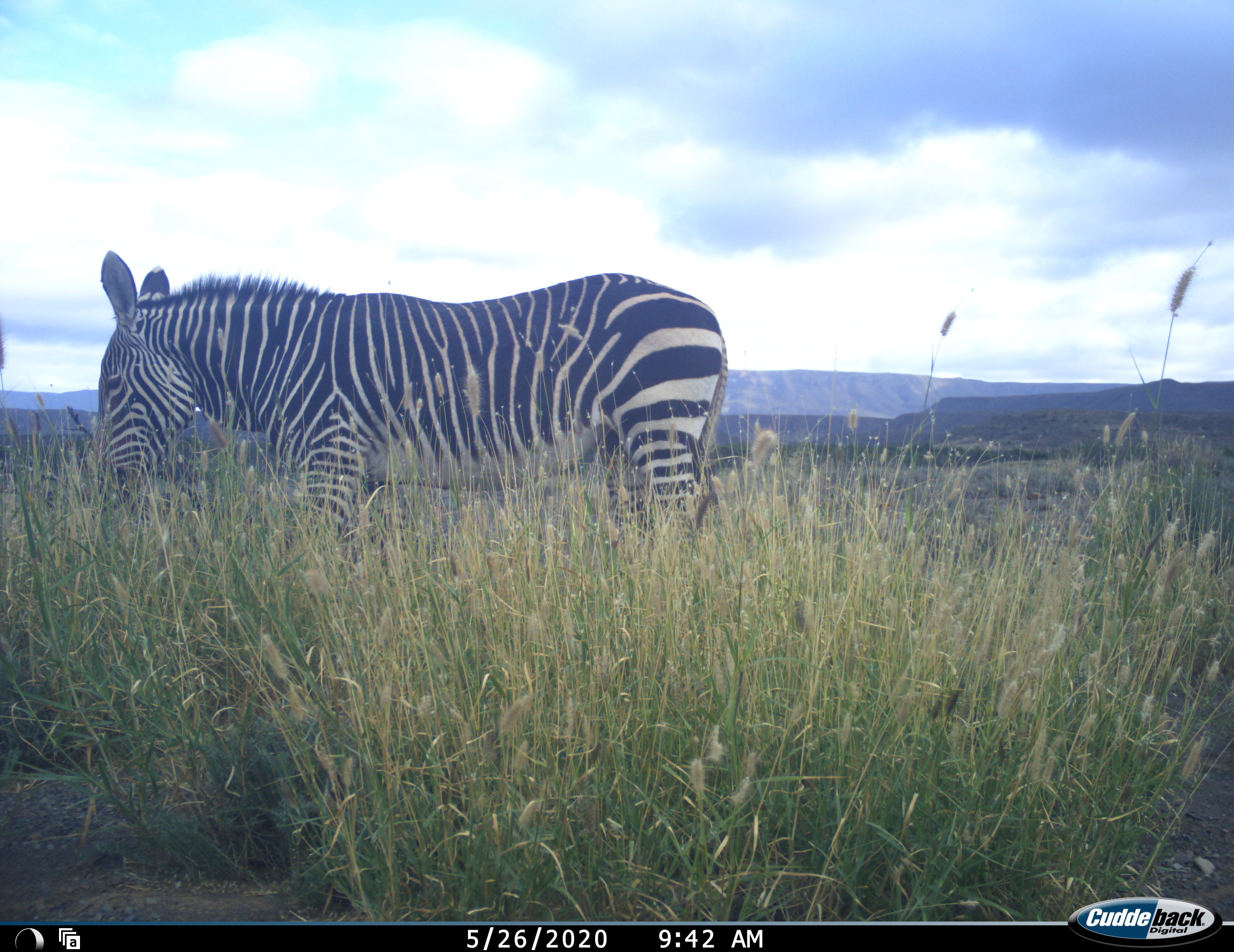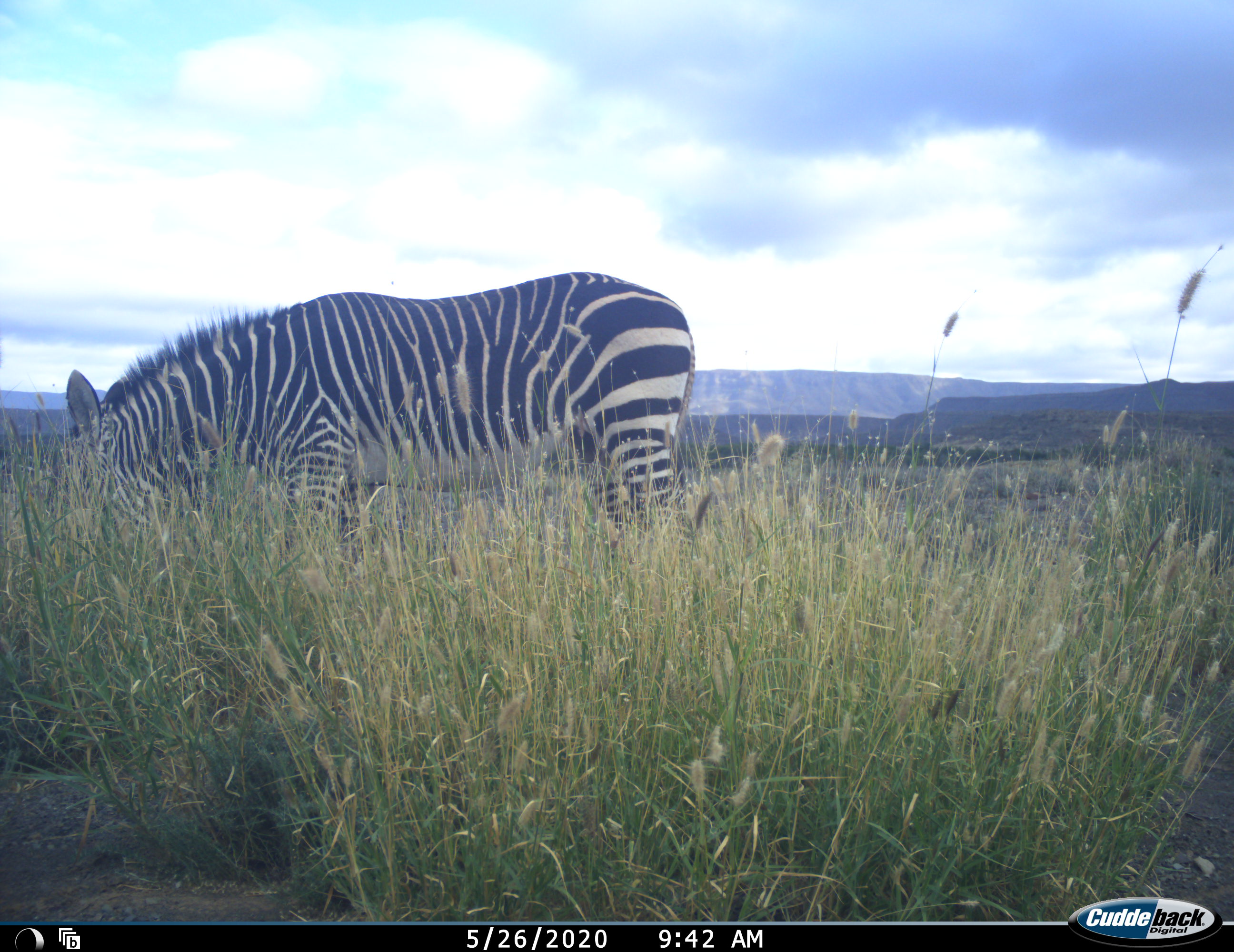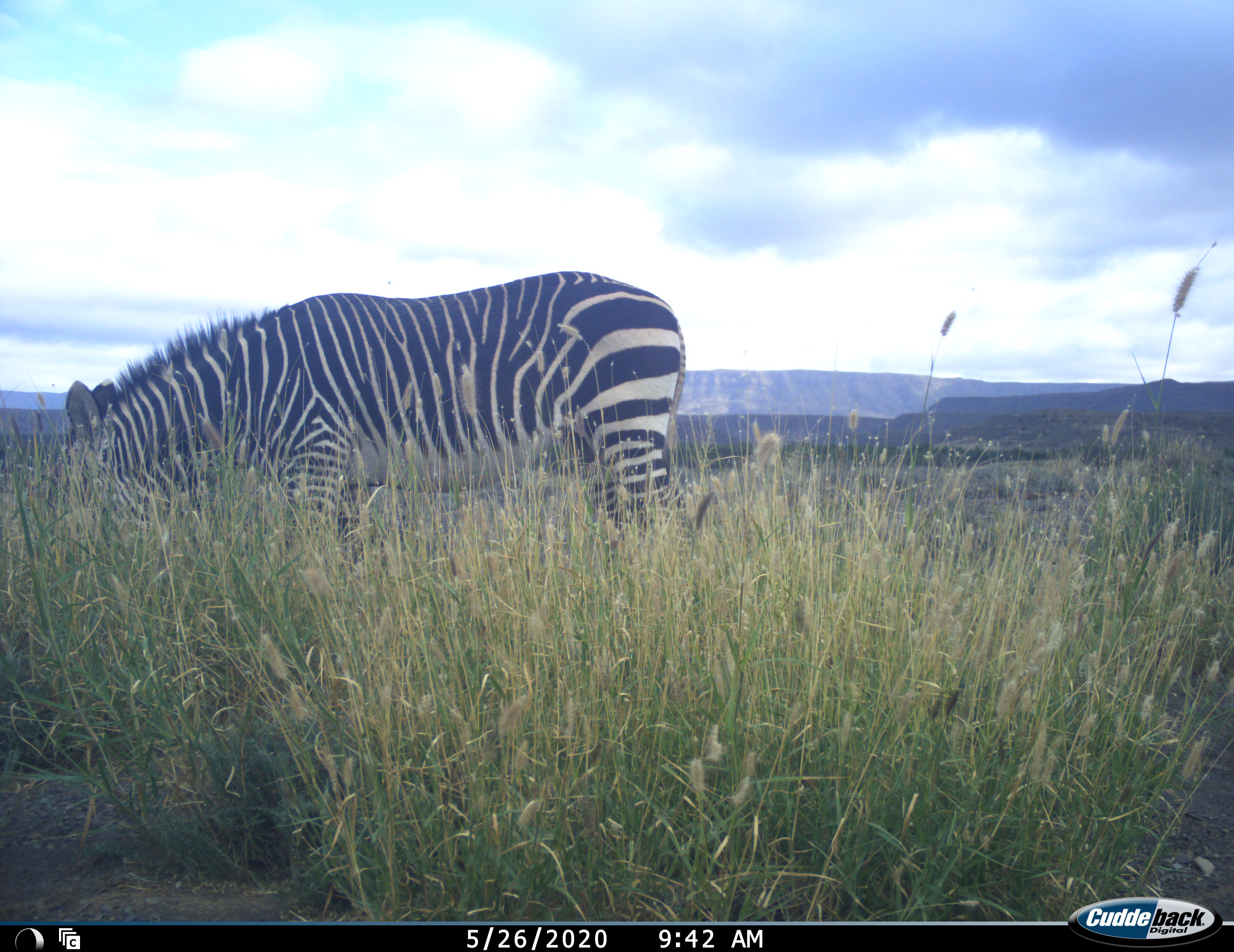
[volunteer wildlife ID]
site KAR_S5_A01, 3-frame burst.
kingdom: Animalia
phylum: Chordata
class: Mammalia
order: Perissodactyla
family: Equidae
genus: Equus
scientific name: Equus zebra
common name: mountain zebra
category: zebramountain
Zebramountain (mountain zebra) (Equus zebra), count 1. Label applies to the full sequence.